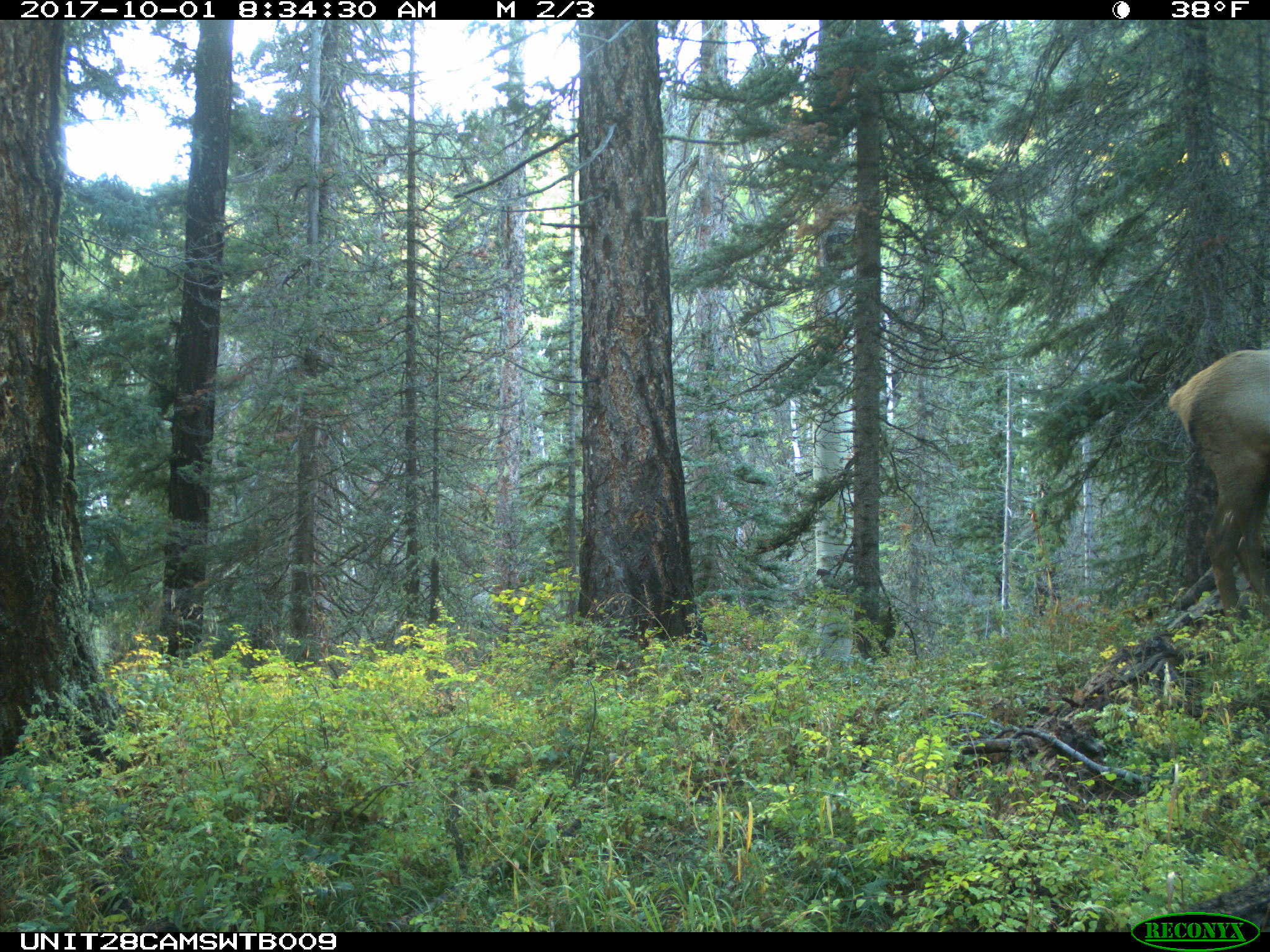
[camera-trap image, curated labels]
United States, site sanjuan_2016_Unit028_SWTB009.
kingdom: Animalia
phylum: Chordata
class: Mammalia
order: Artiodactyla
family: Cervidae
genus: Cervus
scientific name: Cervus elaphus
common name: red deer